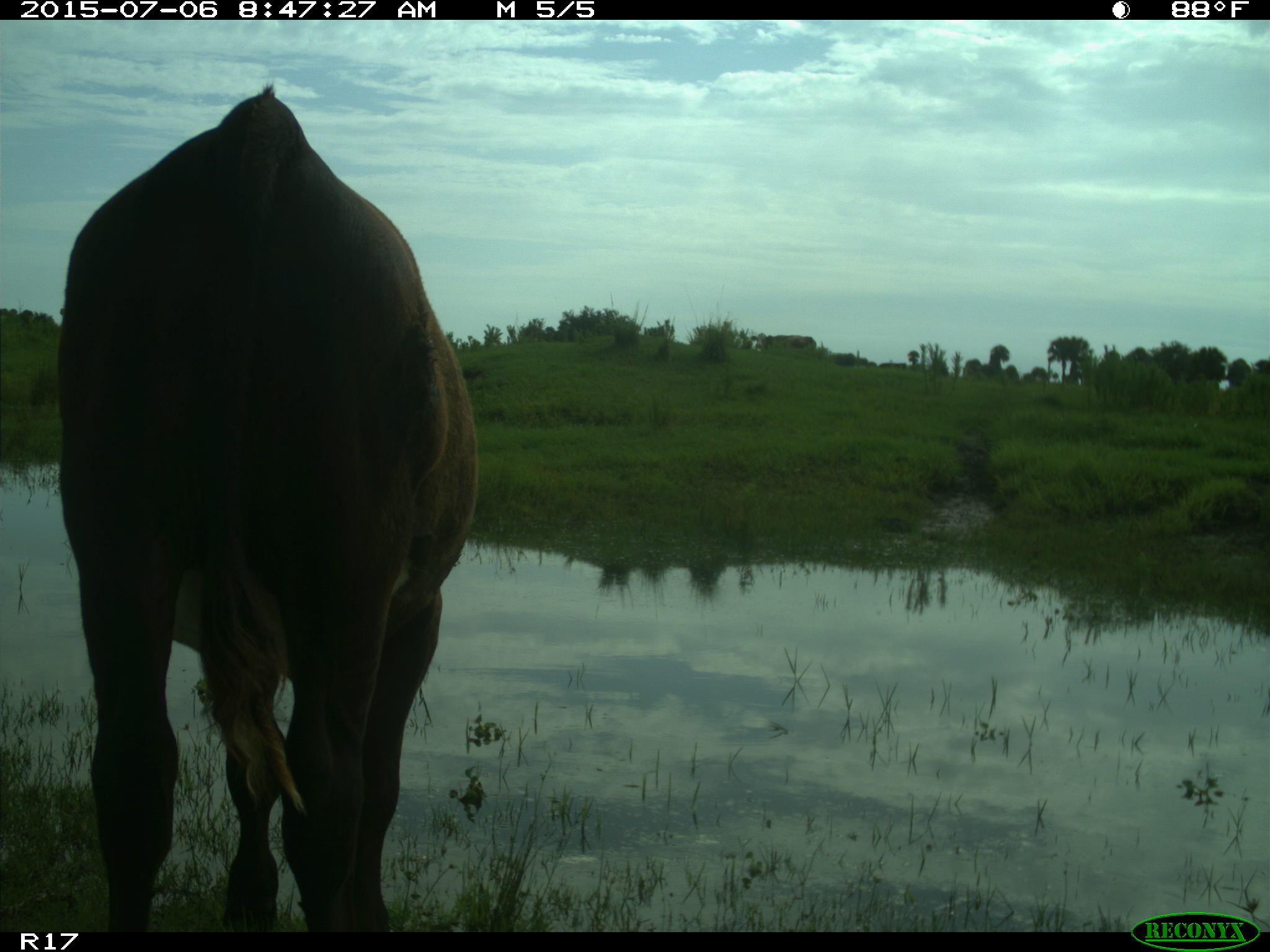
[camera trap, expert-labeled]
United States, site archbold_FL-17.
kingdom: Animalia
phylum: Chordata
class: Mammalia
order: Artiodactyla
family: Bovidae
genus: Bos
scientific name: Bos taurus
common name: domestic cow